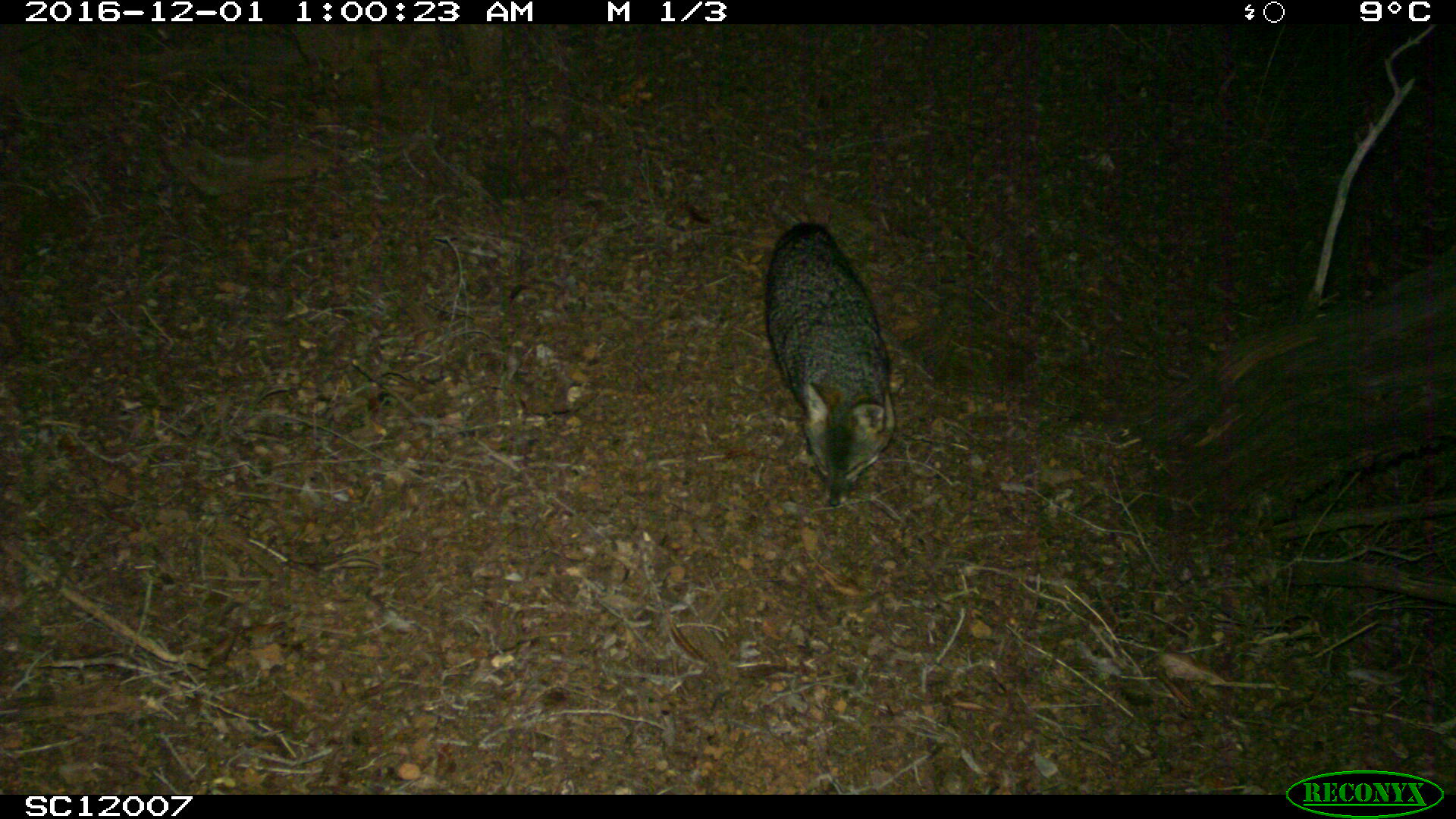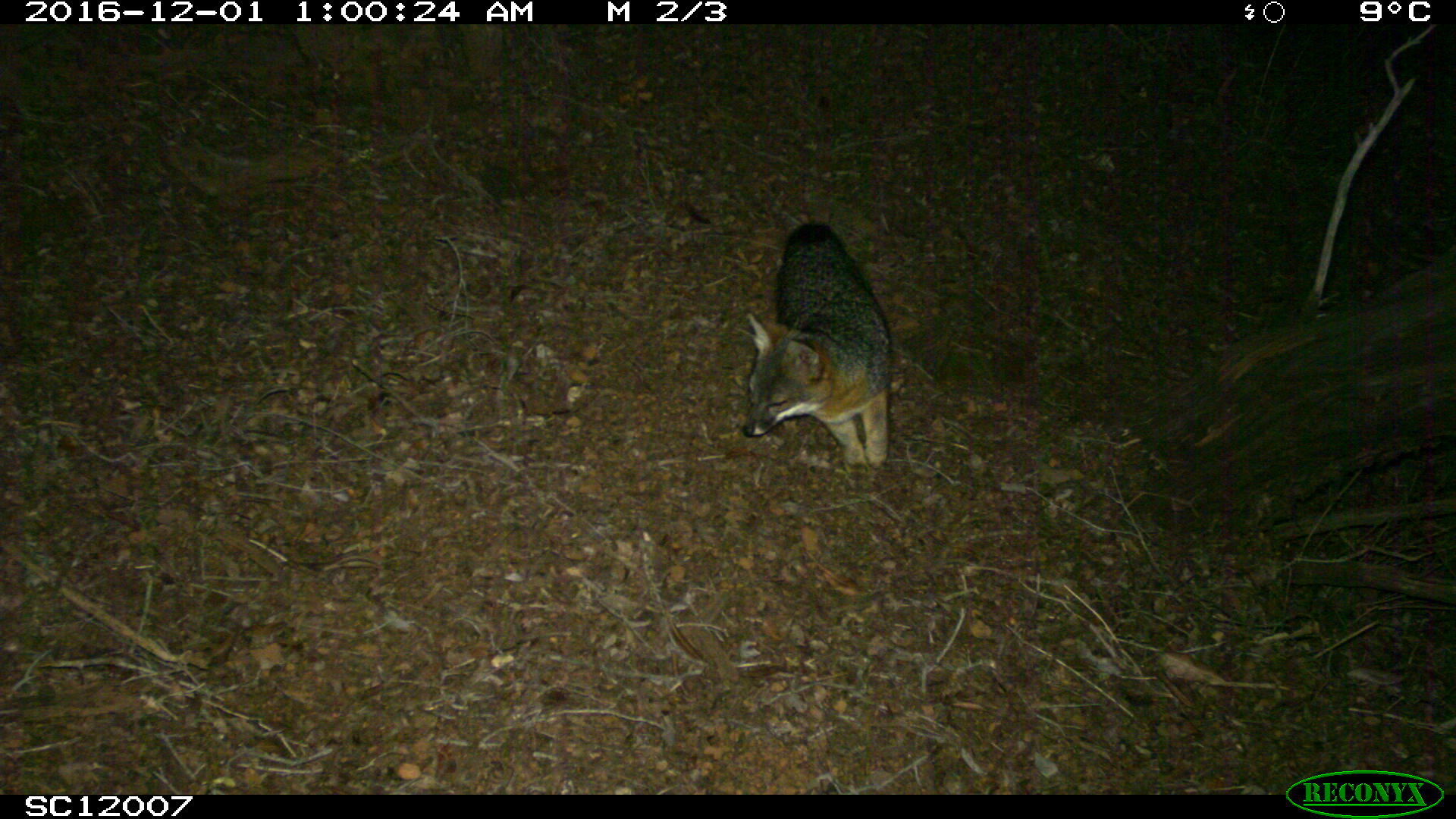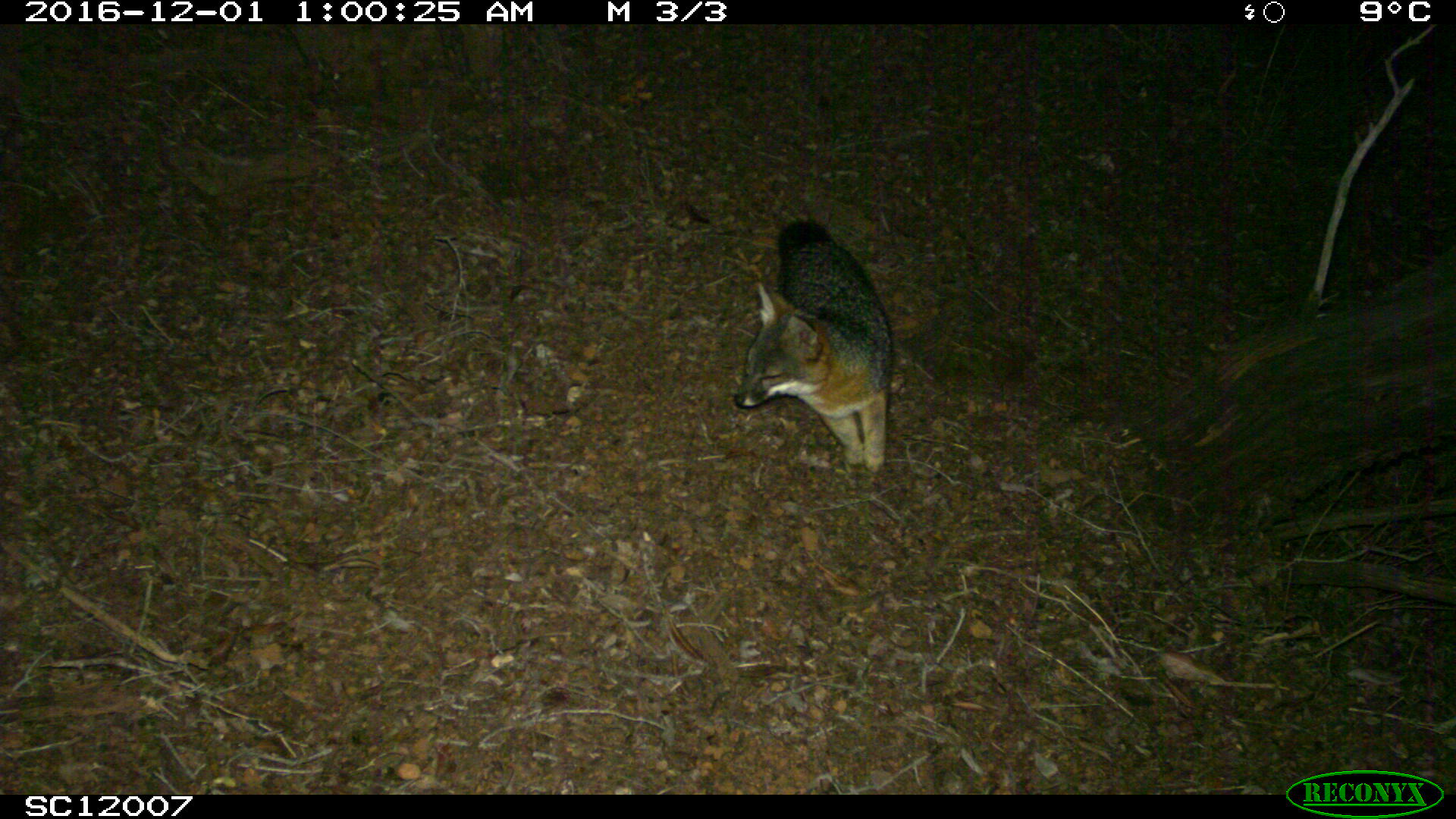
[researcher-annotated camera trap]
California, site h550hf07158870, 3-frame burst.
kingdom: Animalia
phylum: Chordata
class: Mammalia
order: Carnivora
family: Canidae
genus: Urocyon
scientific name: Urocyon littoralis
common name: island fox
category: fox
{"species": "fox (island fox) (Urocyon littoralis)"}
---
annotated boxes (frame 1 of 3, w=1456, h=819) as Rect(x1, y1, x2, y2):
fox: Rect(764, 221, 896, 507)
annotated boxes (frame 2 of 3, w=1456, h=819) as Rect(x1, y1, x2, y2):
fox: Rect(741, 219, 892, 479)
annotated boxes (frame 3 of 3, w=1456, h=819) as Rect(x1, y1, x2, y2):
fox: Rect(735, 218, 893, 473)